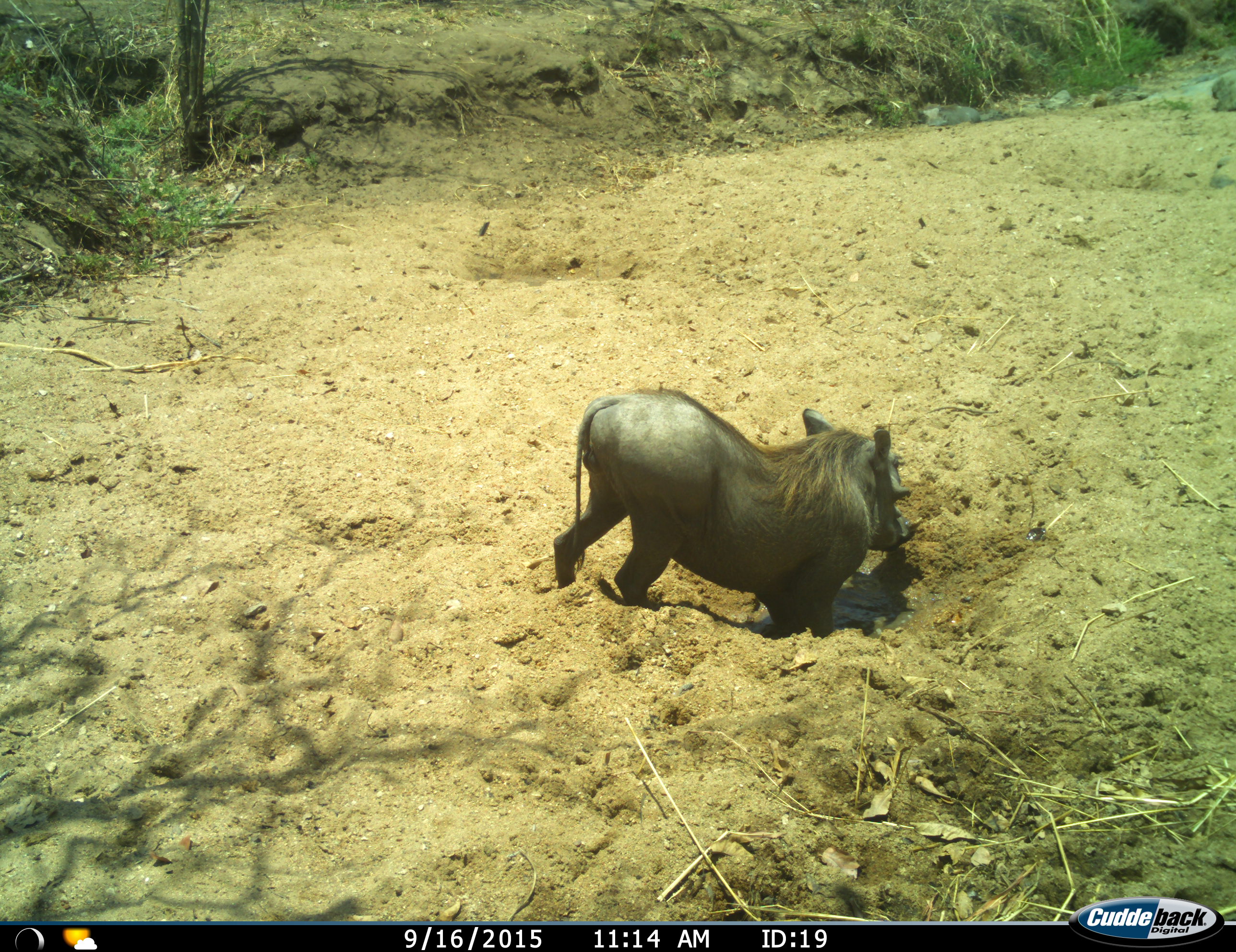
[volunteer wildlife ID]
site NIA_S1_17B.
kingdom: Animalia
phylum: Chordata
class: Mammalia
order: Artiodactyla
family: Suidae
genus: Phacochoerus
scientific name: Phacochoerus africanus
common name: warthog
Warthog (Phacochoerus africanus), count 1. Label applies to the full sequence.